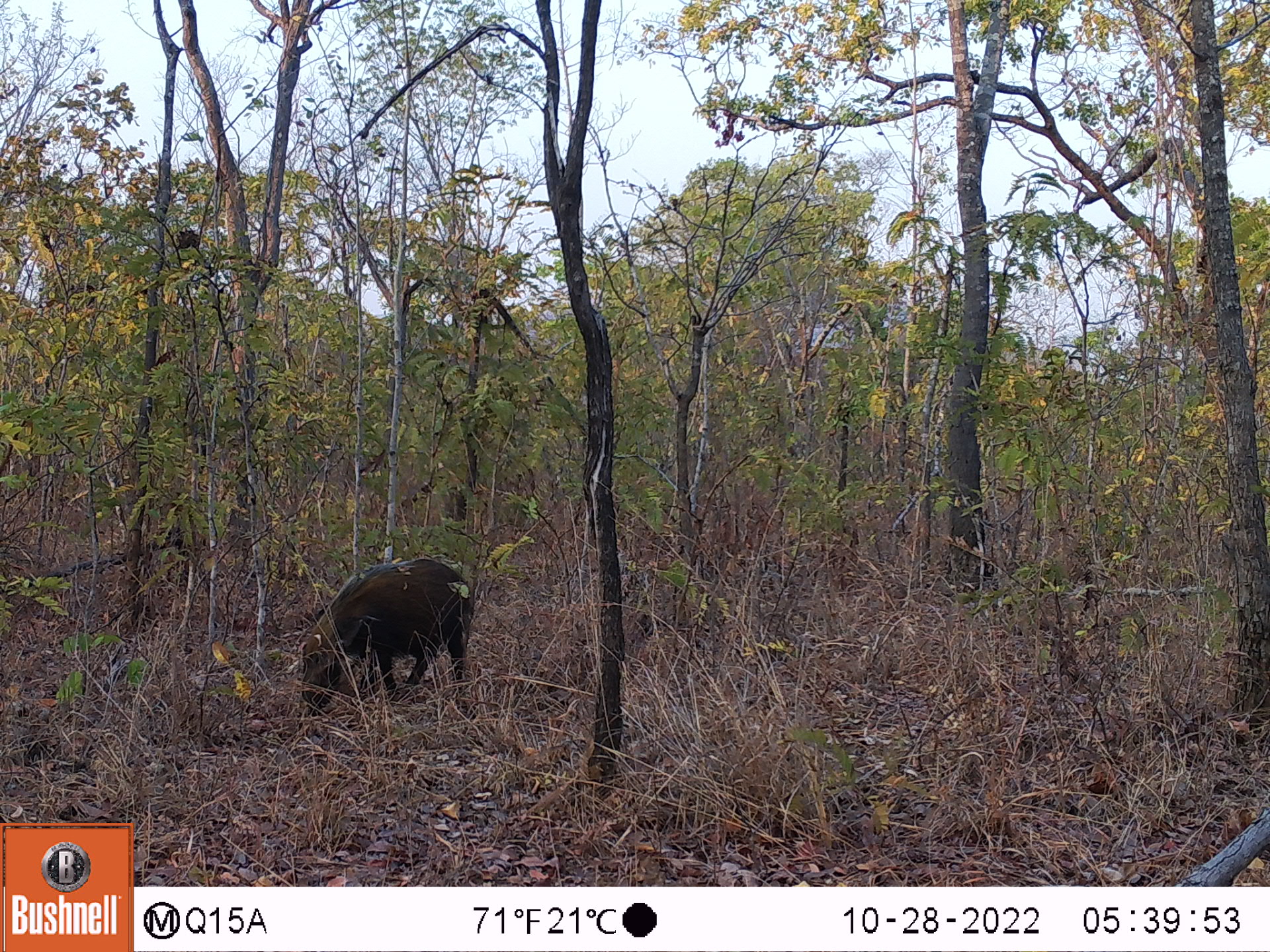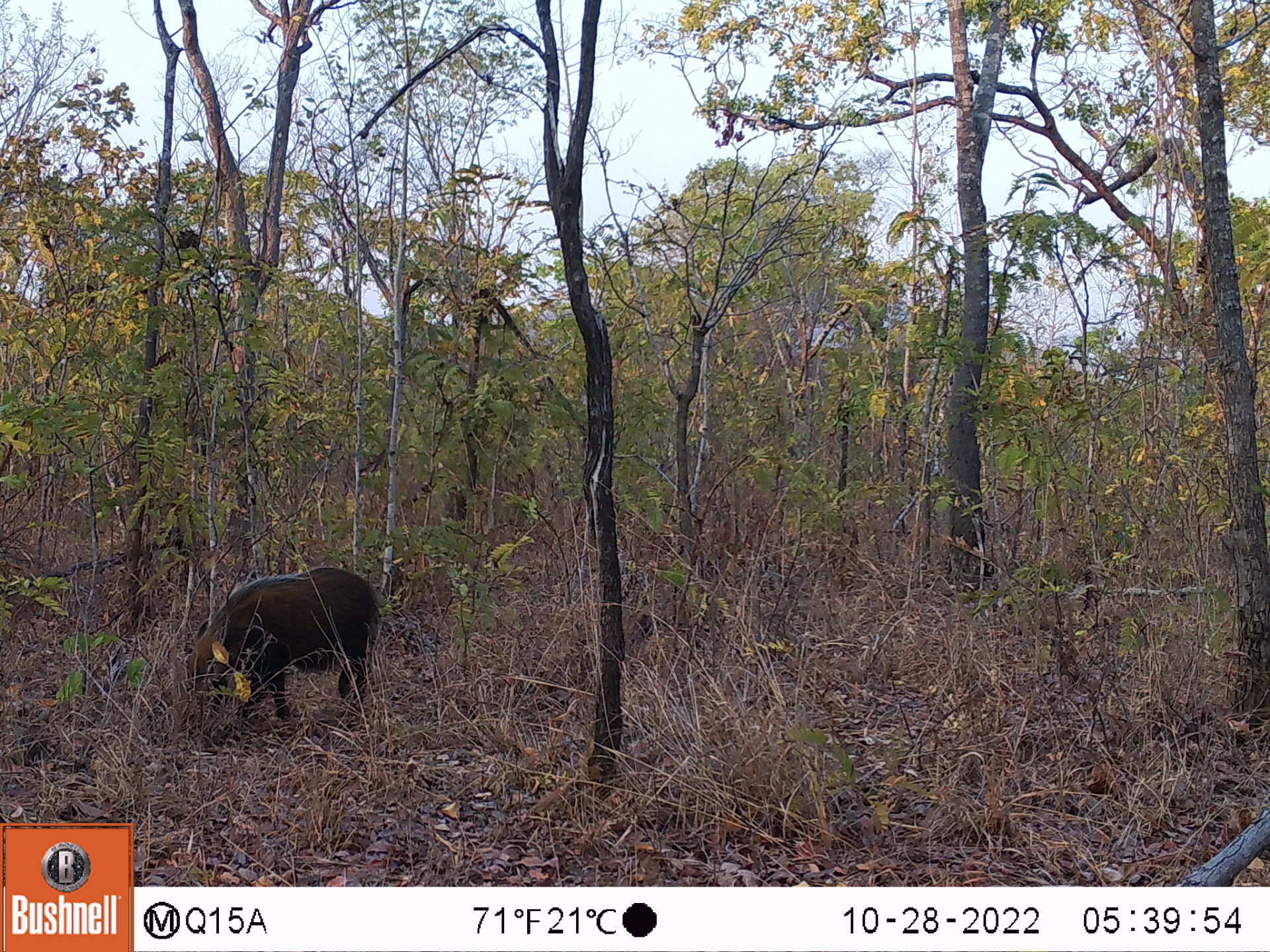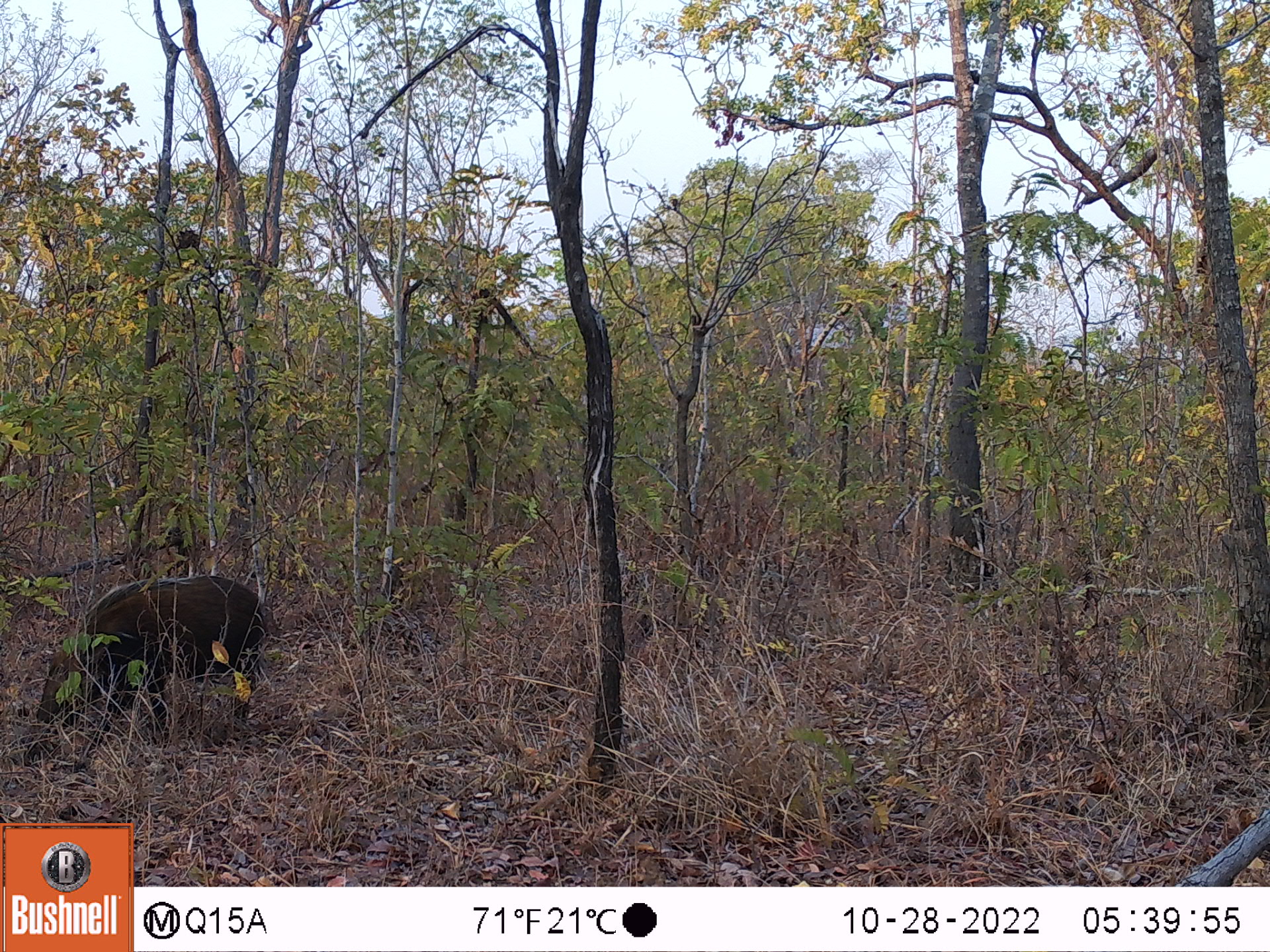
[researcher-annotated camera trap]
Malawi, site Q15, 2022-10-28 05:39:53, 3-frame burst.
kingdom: Animalia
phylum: Chordata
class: Mammalia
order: Artiodactyla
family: Suidae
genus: Potamochoerus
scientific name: Potamochoerus larvatus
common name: bushpig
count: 1